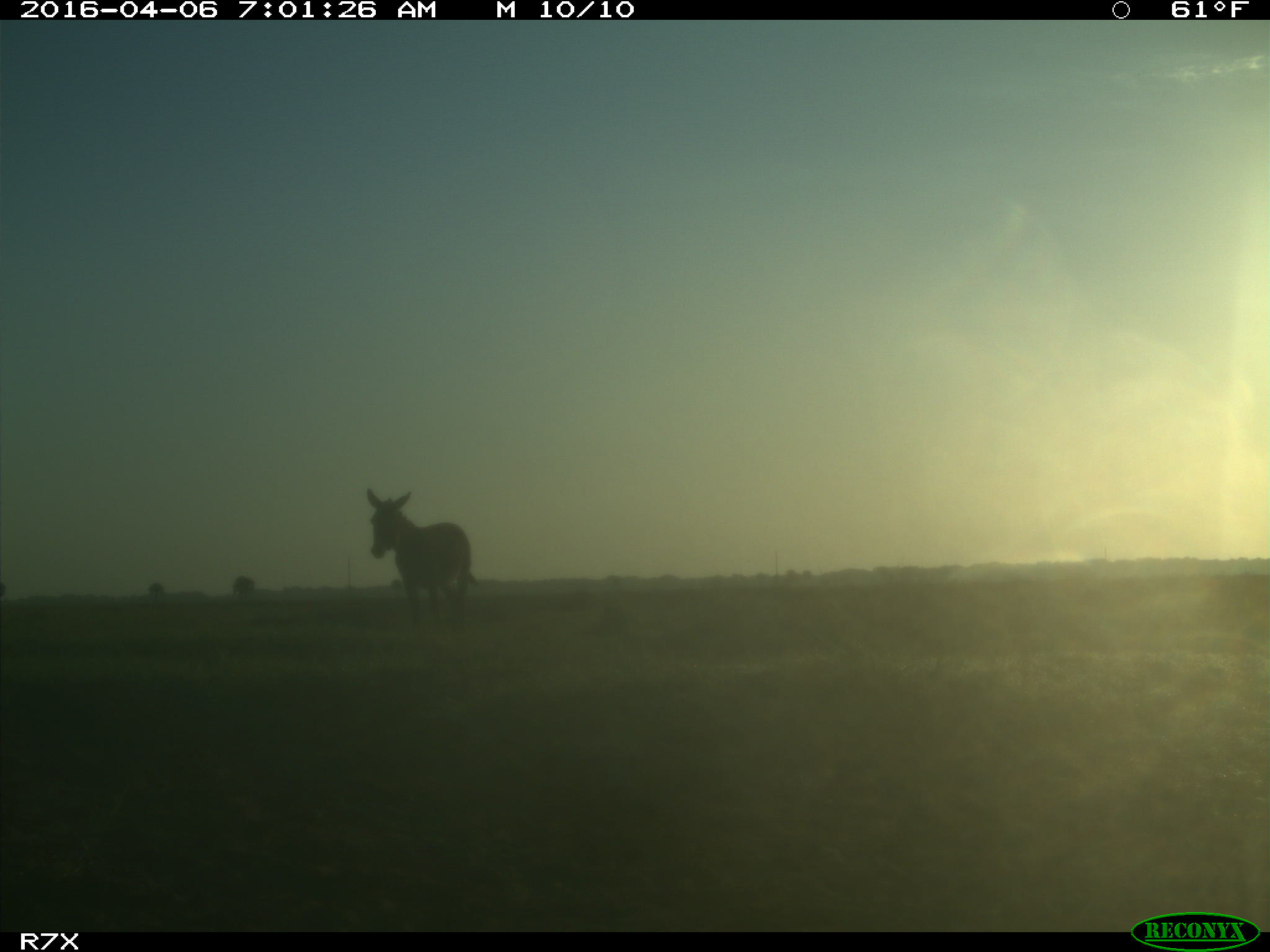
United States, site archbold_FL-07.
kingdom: Animalia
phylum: Chordata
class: Mammalia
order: Artiodactyla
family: Bovidae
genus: Bos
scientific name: Bos taurus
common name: domestic cow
Bos taurus (domestic cow).